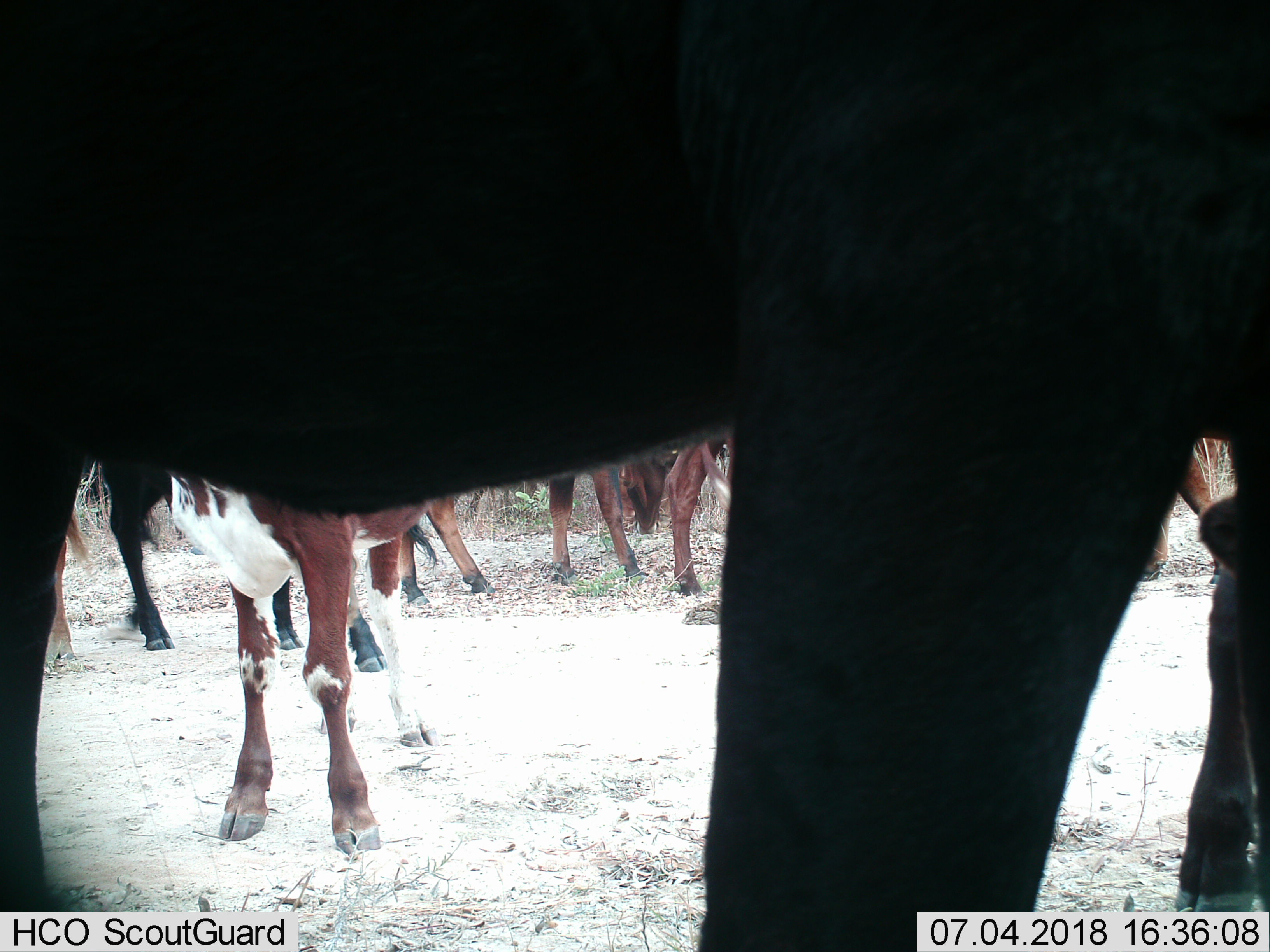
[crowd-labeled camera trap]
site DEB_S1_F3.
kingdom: Animalia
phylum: Chordata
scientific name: Vertebrata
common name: domestic animal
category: domesticanimal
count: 11-50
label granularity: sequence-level